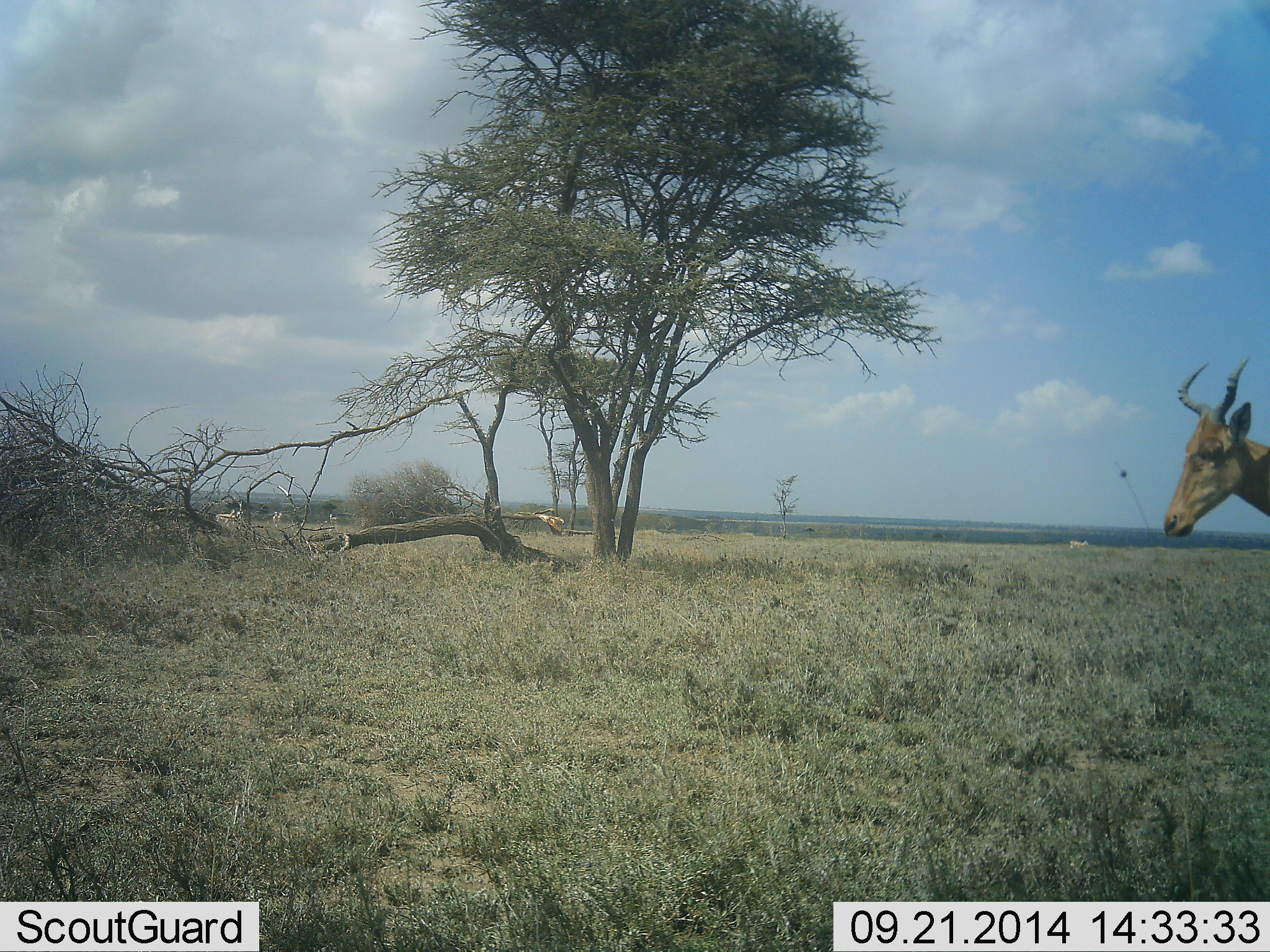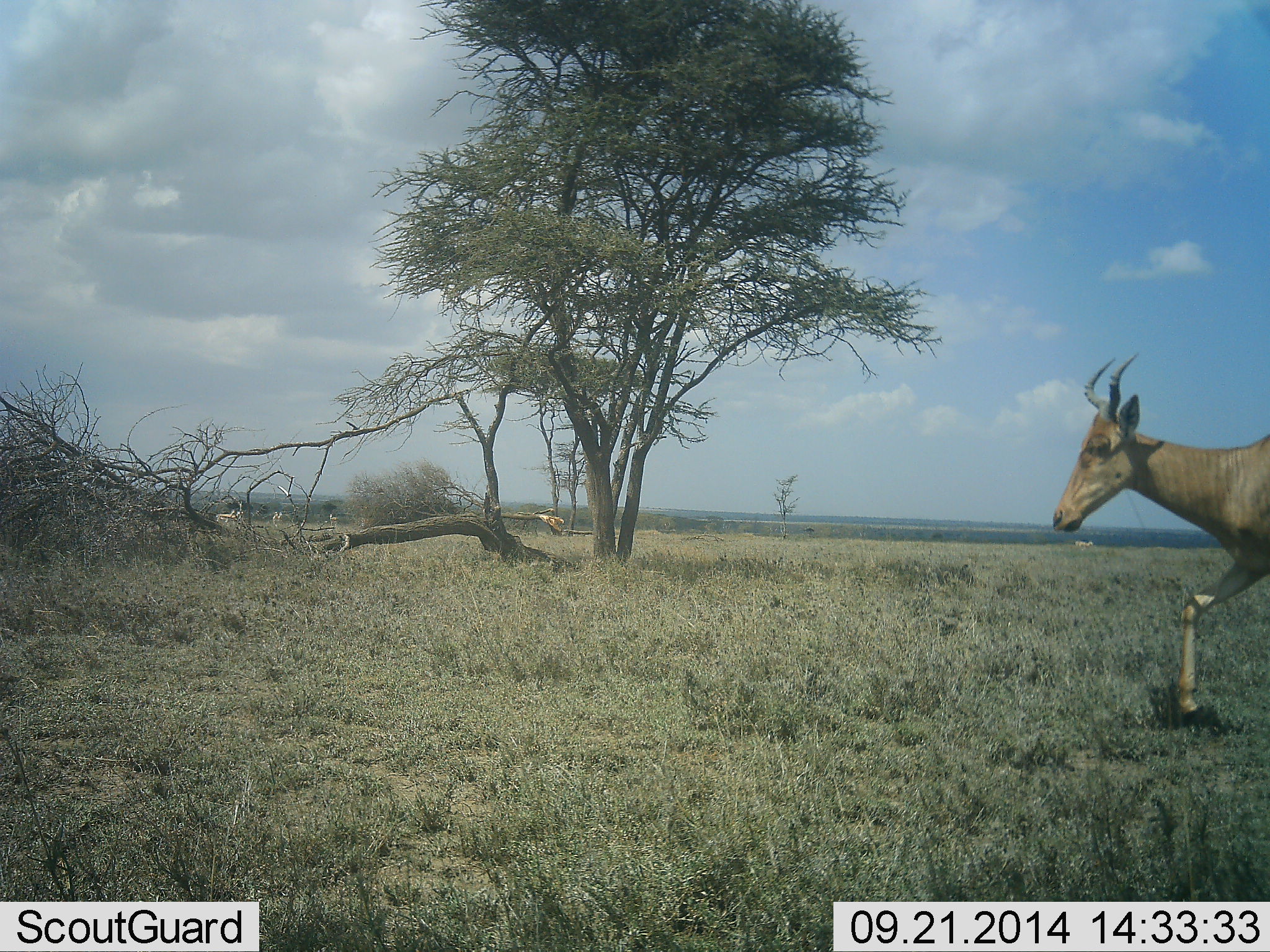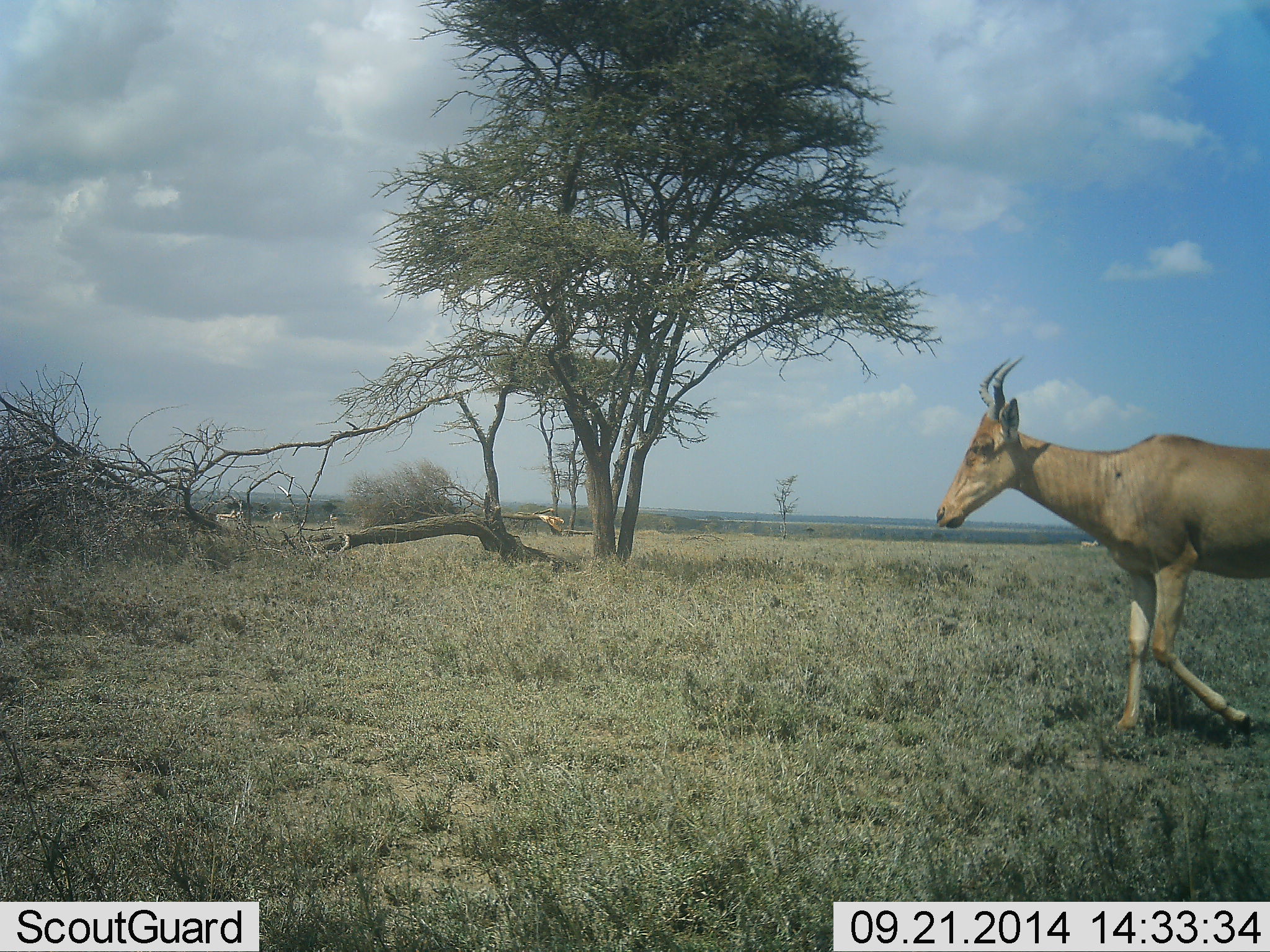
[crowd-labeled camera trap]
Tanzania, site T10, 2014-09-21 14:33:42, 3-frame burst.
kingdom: Animalia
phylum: Chordata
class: Mammalia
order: Artiodactyla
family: Bovidae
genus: Alcelaphus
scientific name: Alcelaphus buselaphus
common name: hartebeest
Hartebeest (Alcelaphus buselaphus), count 1. Behavior (volunteer vote fractions): standing 0%, resting 0%, moving 100%, interacting 0%. Young present (vote fraction): 0%. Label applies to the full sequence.